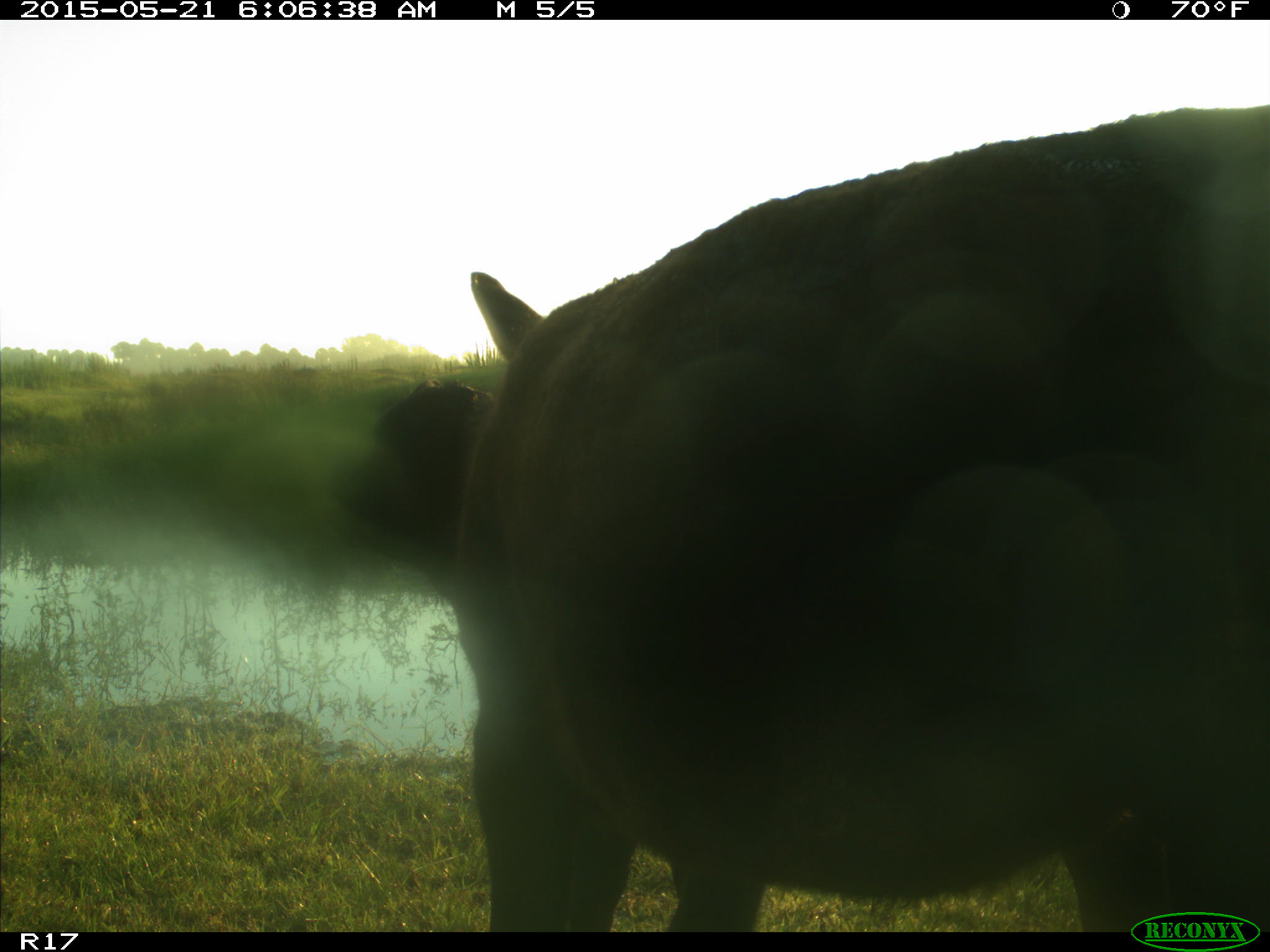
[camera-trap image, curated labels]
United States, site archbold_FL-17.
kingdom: Animalia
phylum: Chordata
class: Mammalia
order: Artiodactyla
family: Bovidae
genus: Bos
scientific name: Bos taurus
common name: domestic cow